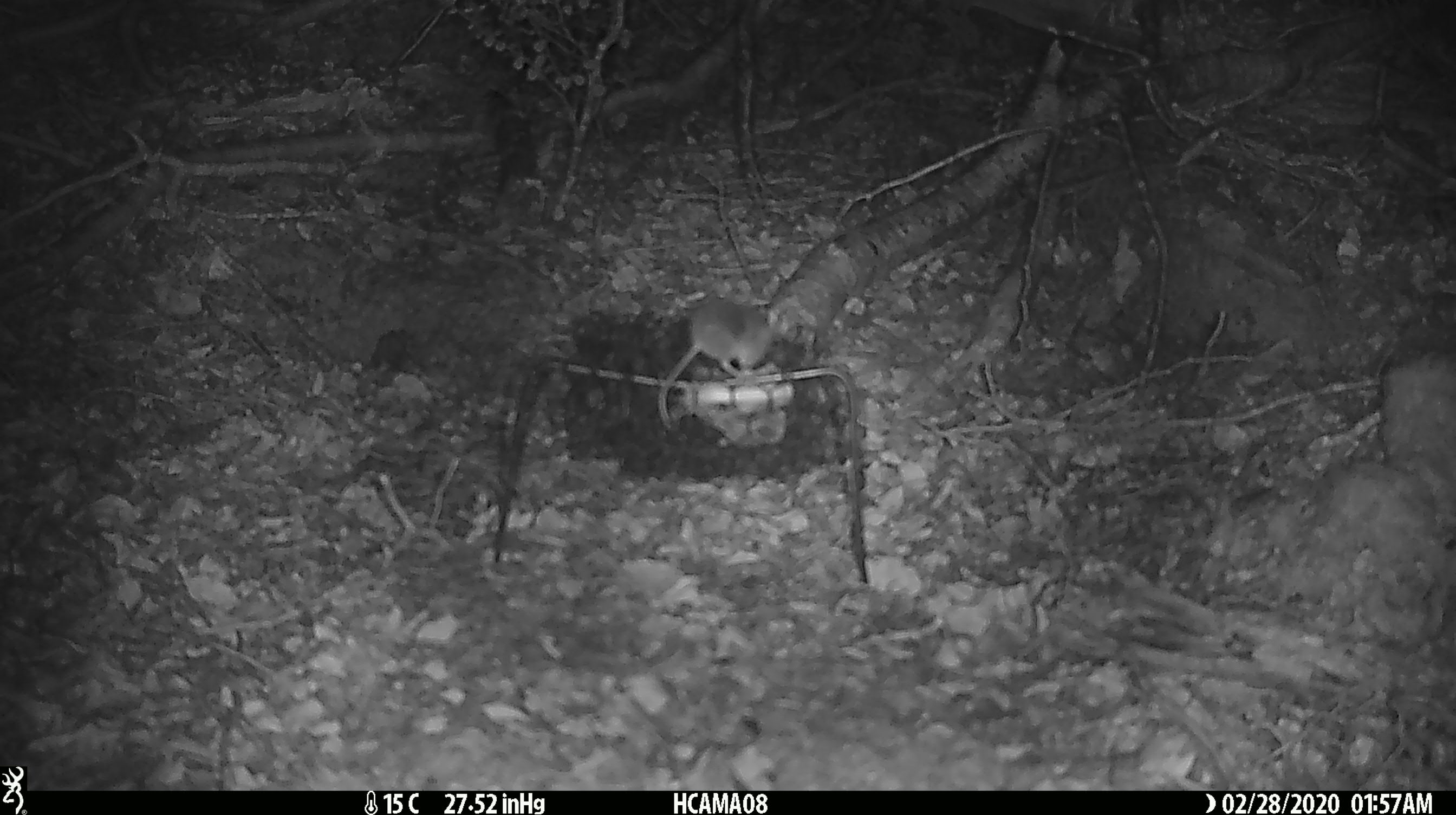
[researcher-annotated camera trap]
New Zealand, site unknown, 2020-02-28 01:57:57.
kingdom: Animalia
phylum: Chordata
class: Mammalia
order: Rodentia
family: Muridae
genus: Mus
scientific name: Mus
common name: mouse